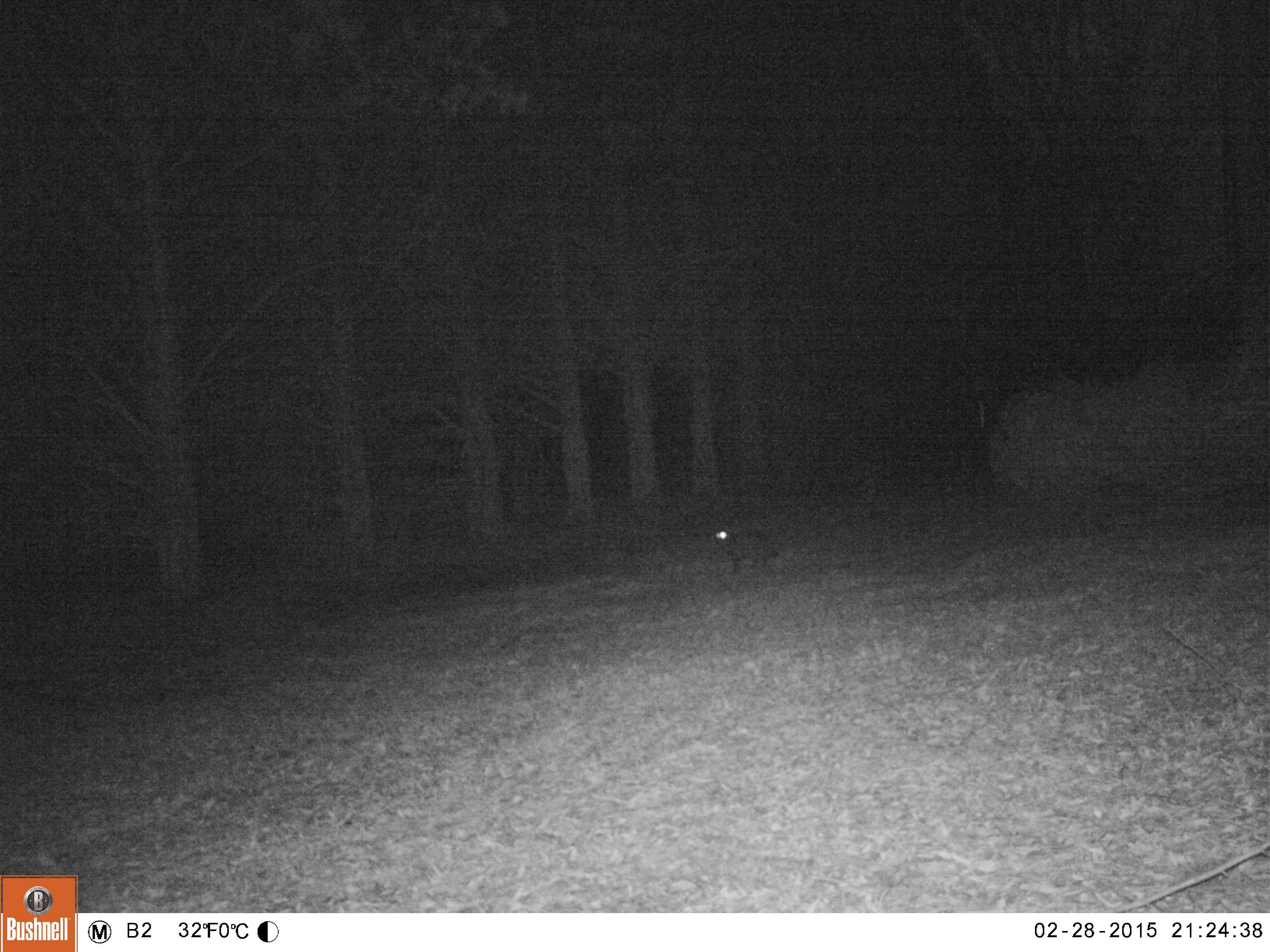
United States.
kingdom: Animalia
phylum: Chordata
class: Mammalia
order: Carnivora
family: Felidae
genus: Felis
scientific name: Felis catus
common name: domestic cat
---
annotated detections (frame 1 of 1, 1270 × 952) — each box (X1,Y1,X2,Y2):
Domestic Cat: (700,517,789,583)